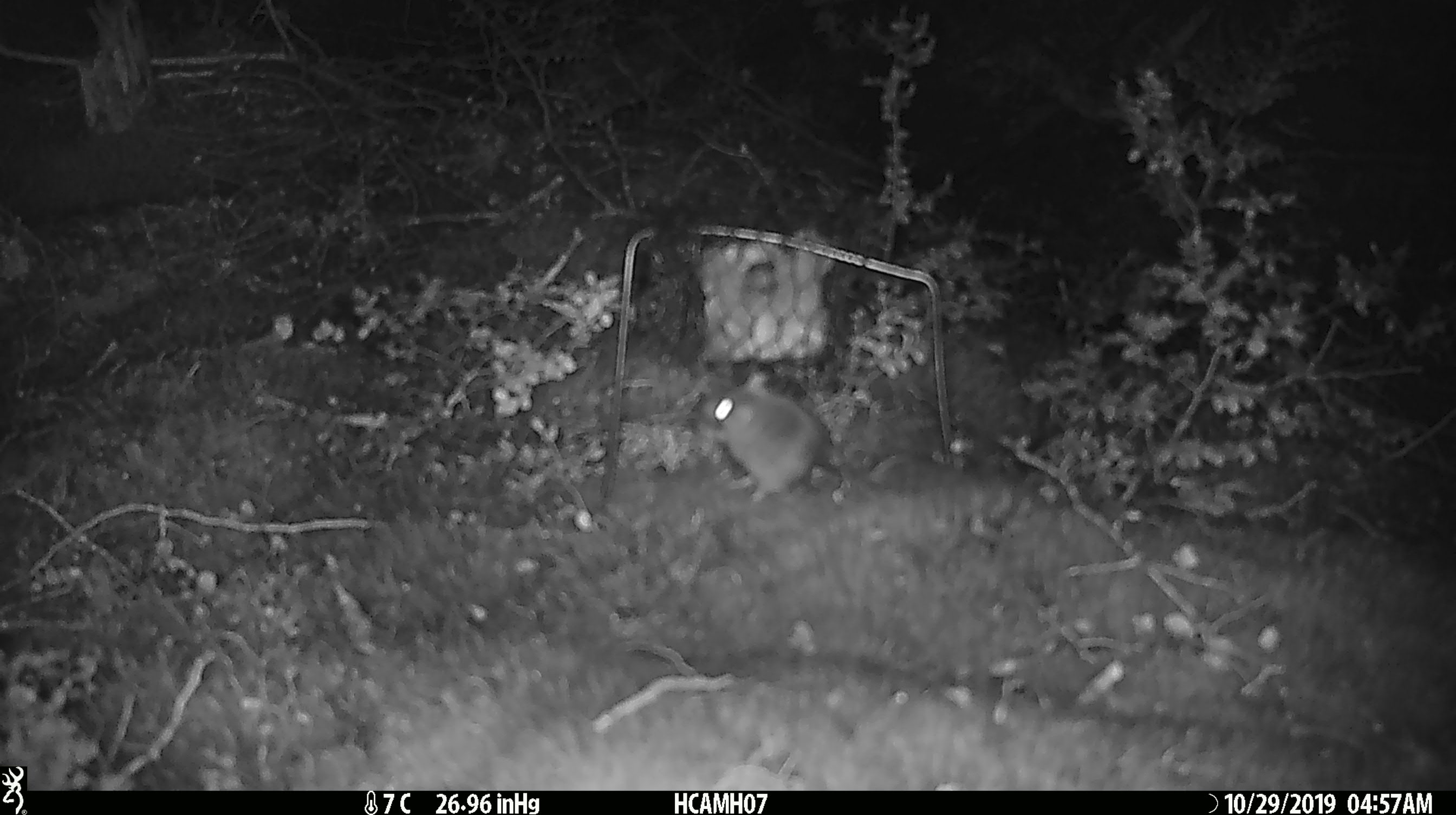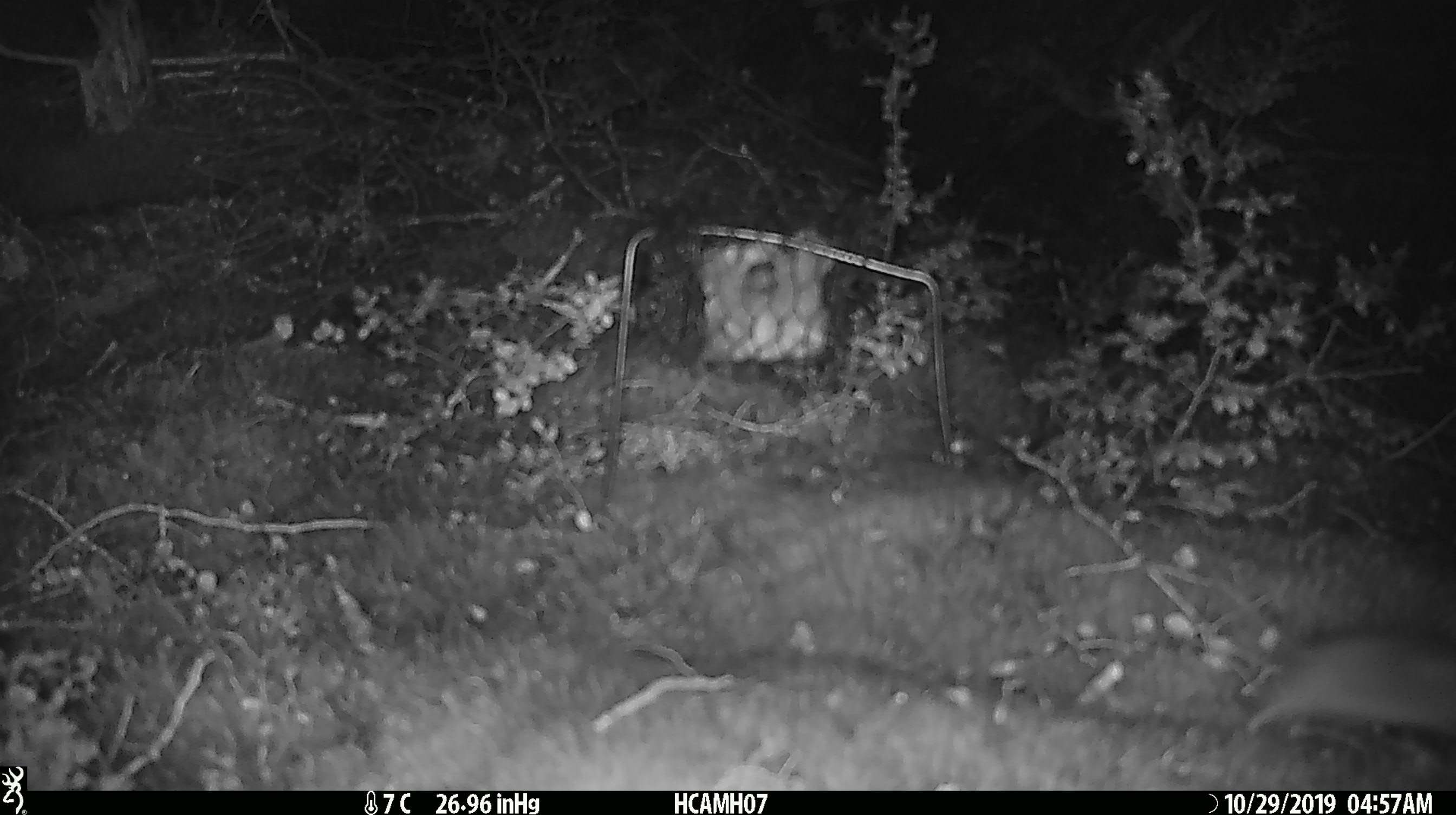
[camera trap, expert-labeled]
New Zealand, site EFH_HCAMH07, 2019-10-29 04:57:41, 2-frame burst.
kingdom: Animalia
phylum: Chordata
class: Mammalia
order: Rodentia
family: Muridae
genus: Mus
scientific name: Mus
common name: mouse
Mouse (Mus).